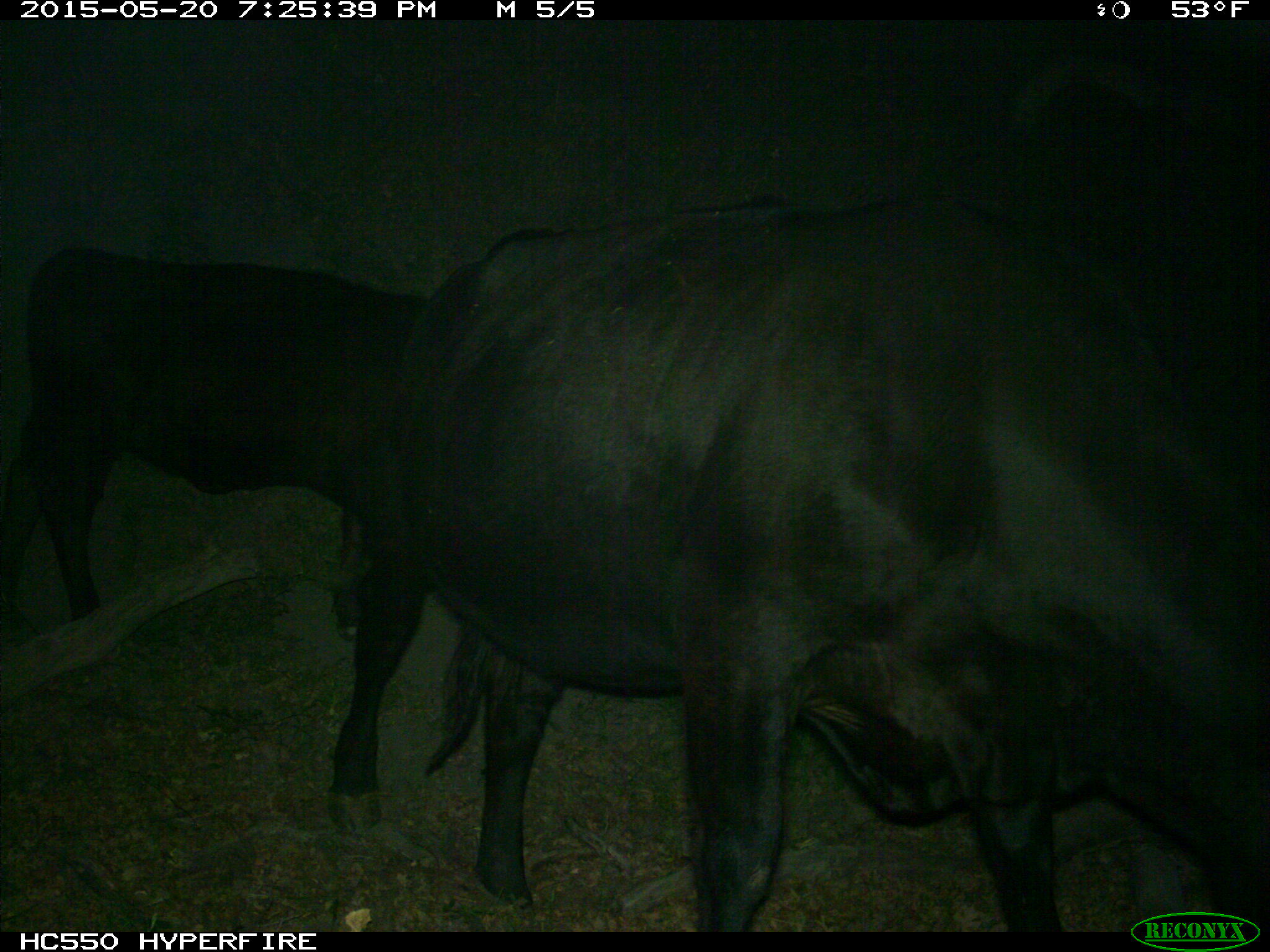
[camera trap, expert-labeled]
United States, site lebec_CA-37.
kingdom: Animalia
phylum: Chordata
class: Mammalia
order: Artiodactyla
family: Bovidae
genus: Bos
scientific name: Bos taurus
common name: domestic cow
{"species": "Bos taurus (domestic cow)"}